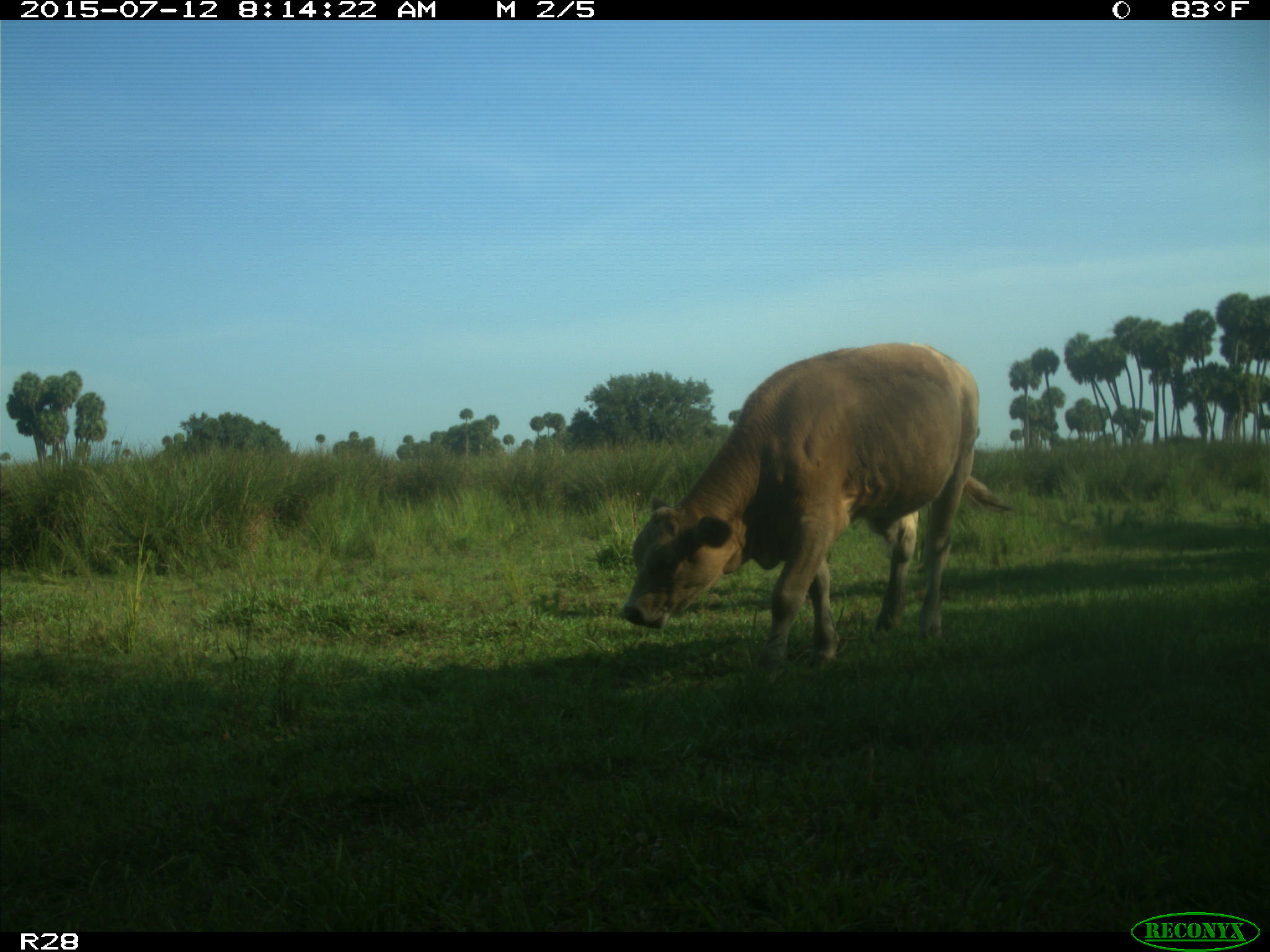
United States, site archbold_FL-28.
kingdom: Animalia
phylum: Chordata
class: Mammalia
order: Artiodactyla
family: Bovidae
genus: Bos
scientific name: Bos taurus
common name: domestic cow